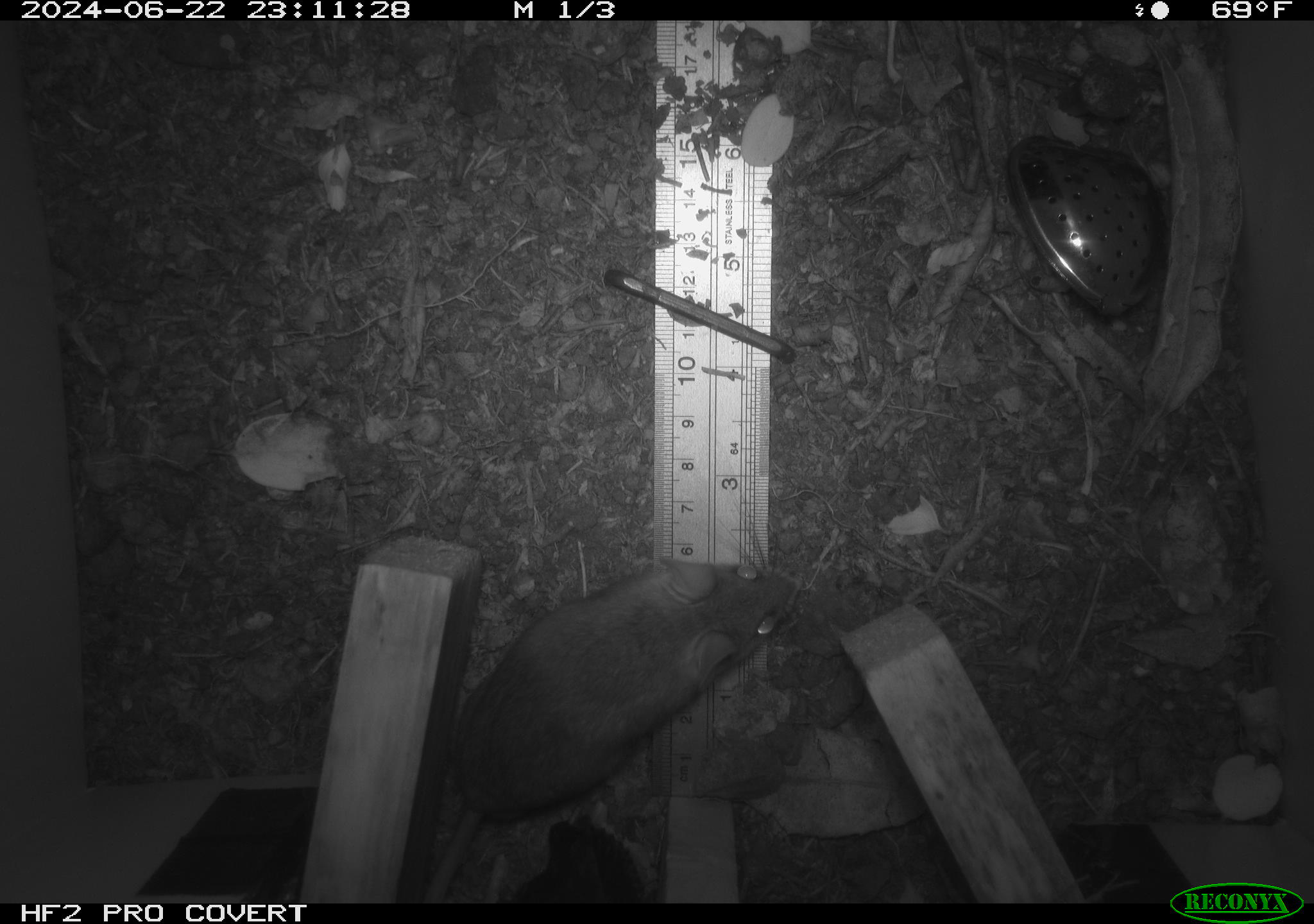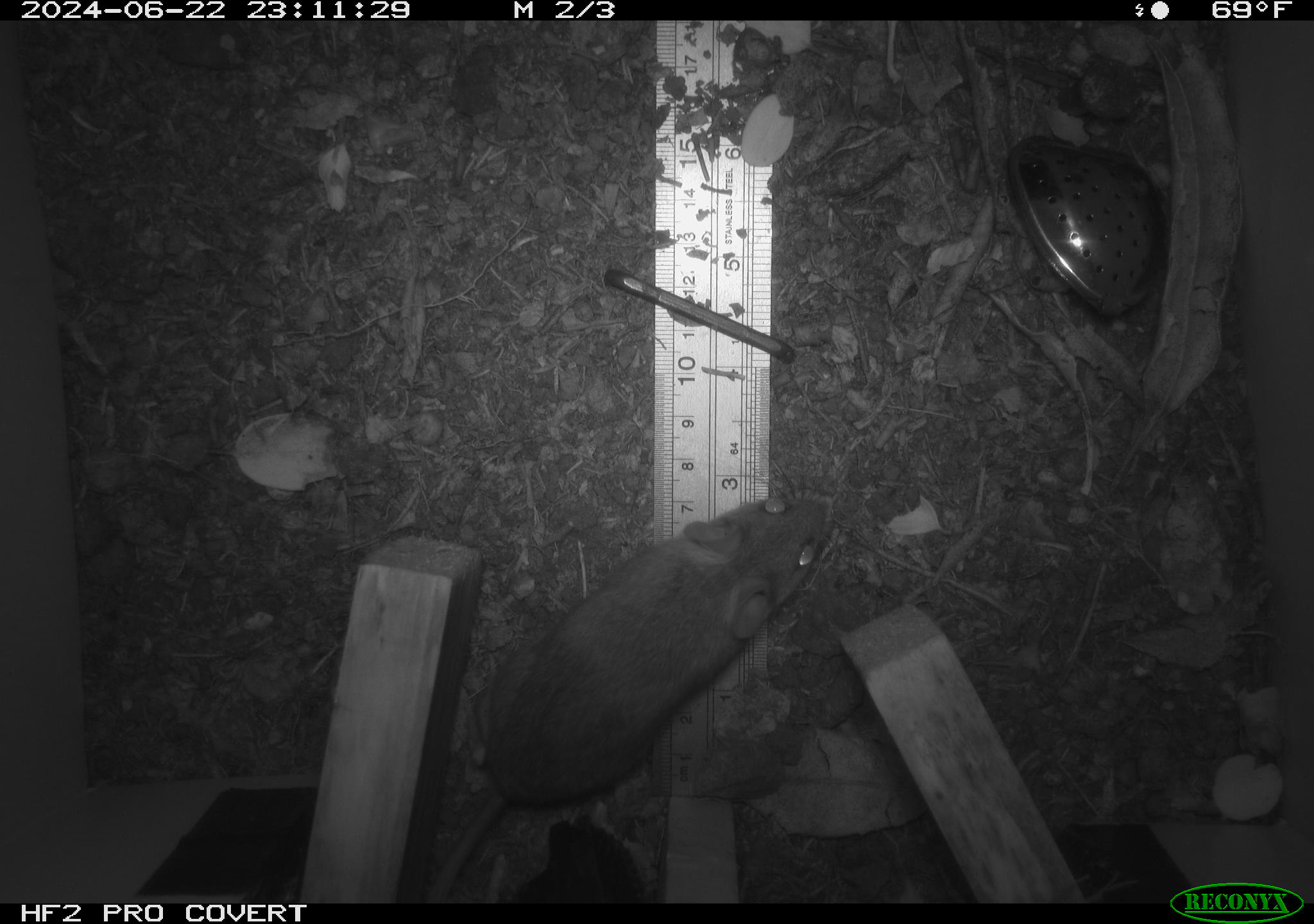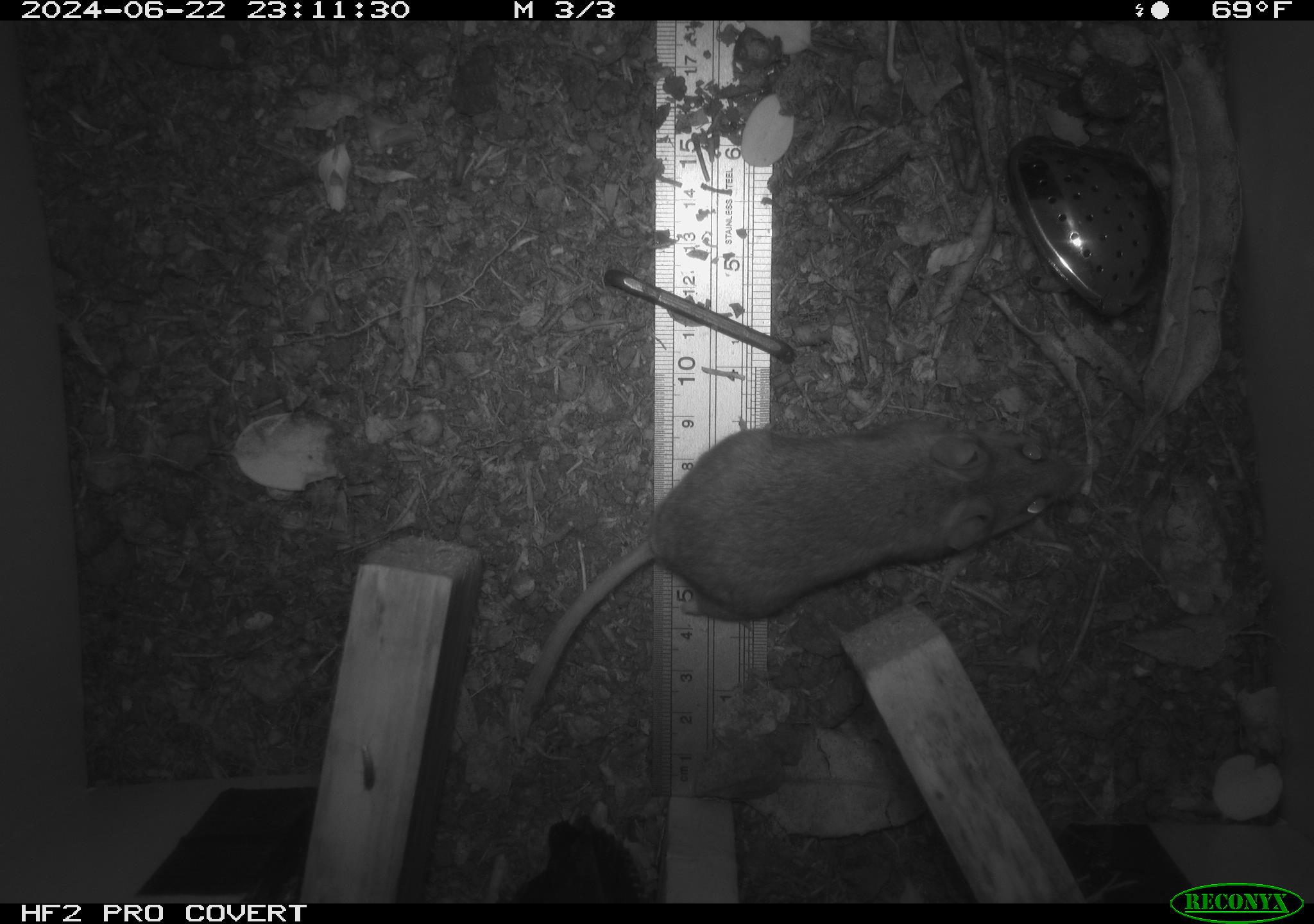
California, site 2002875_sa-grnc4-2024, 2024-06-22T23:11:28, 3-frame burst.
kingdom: Animalia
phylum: Chordata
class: Mammalia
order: Rodentia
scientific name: Rodentia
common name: rodent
Rodent (Rodentia).